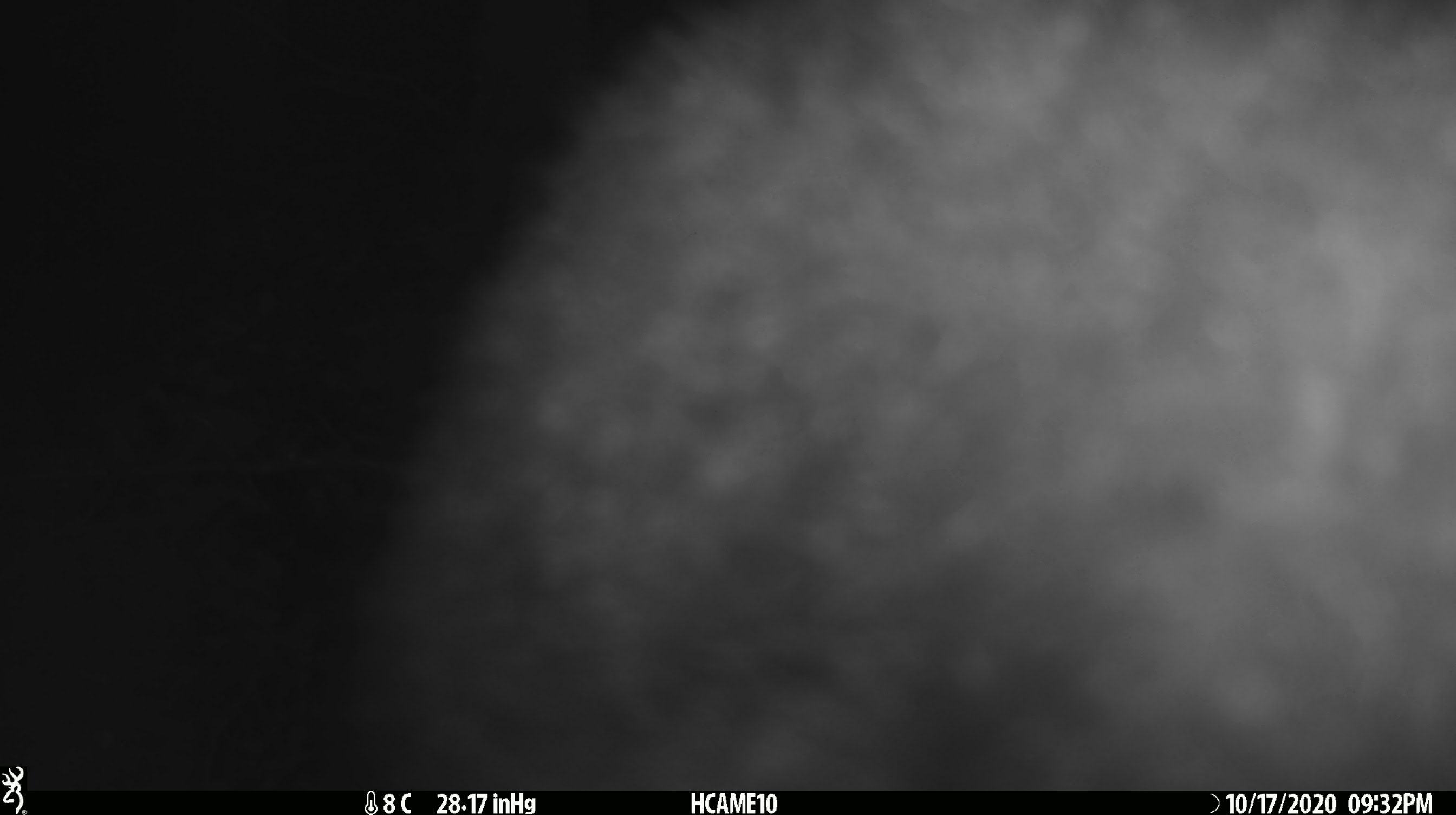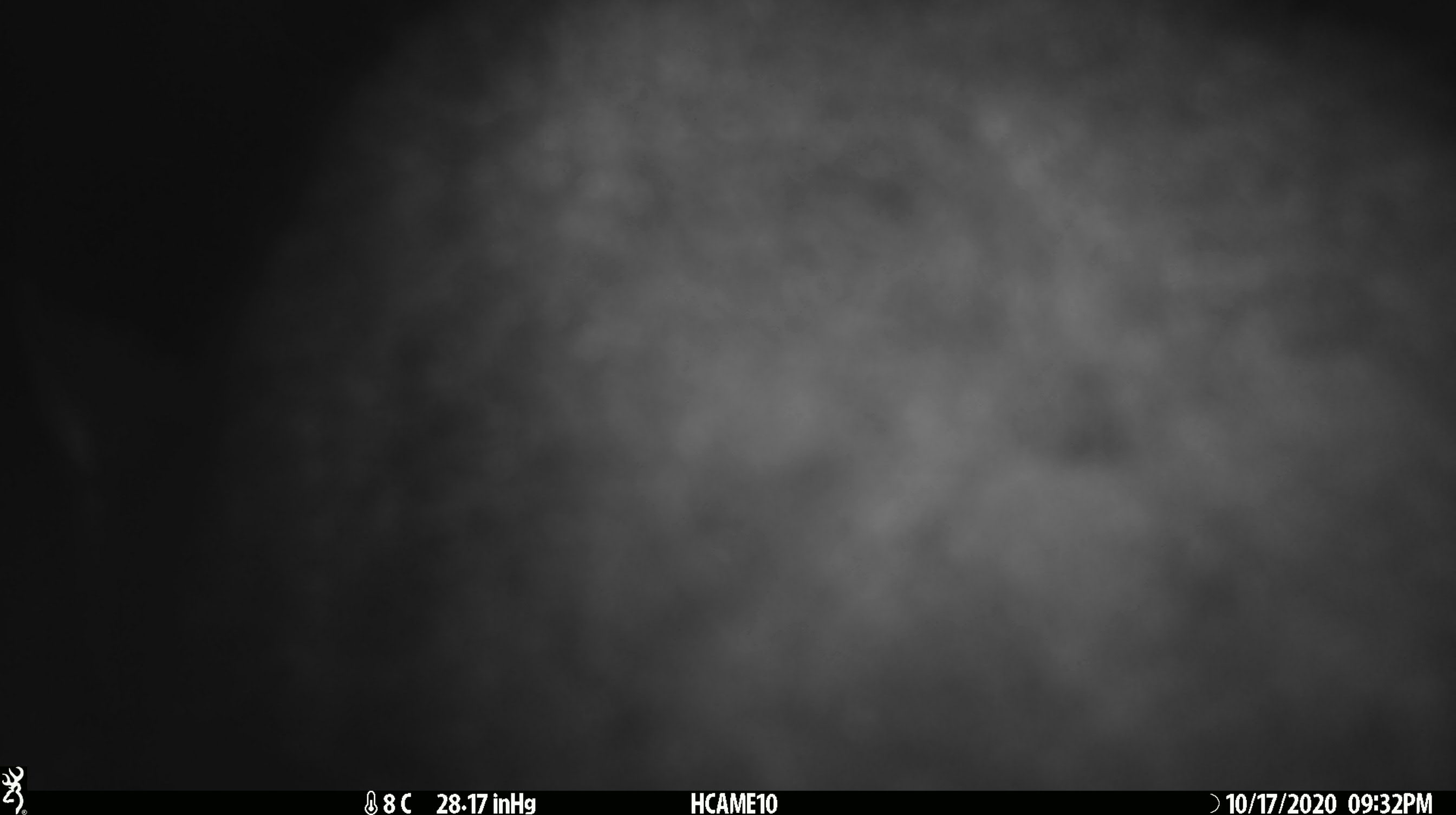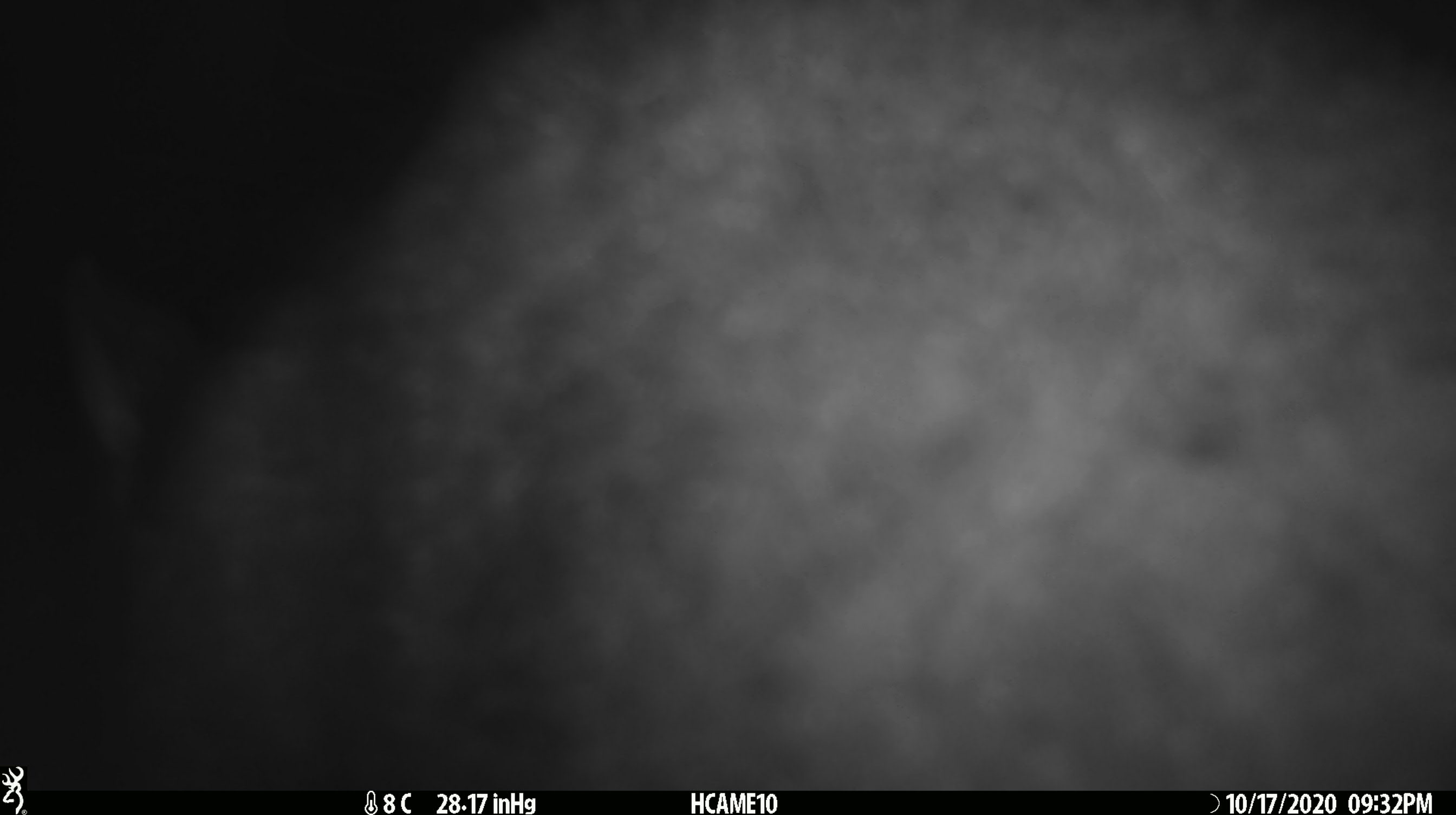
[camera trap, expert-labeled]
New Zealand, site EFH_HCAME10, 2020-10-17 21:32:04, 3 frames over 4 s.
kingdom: Animalia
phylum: Chordata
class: Mammalia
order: Diprotodontia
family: Phalangeridae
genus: Trichosurus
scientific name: Trichosurus vulpecula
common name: common brushtail possum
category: possum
Possum (common brushtail possum) (Trichosurus vulpecula).